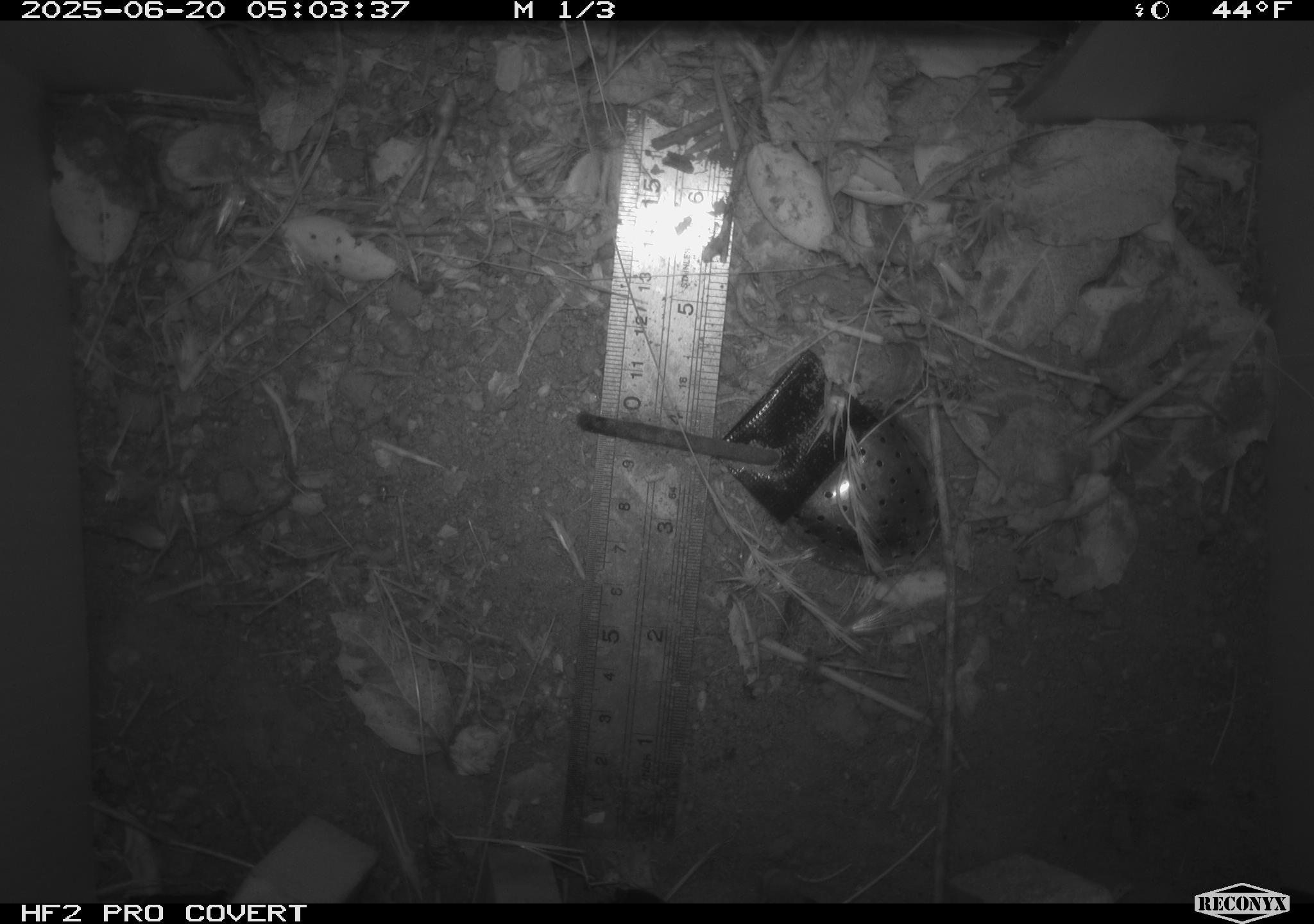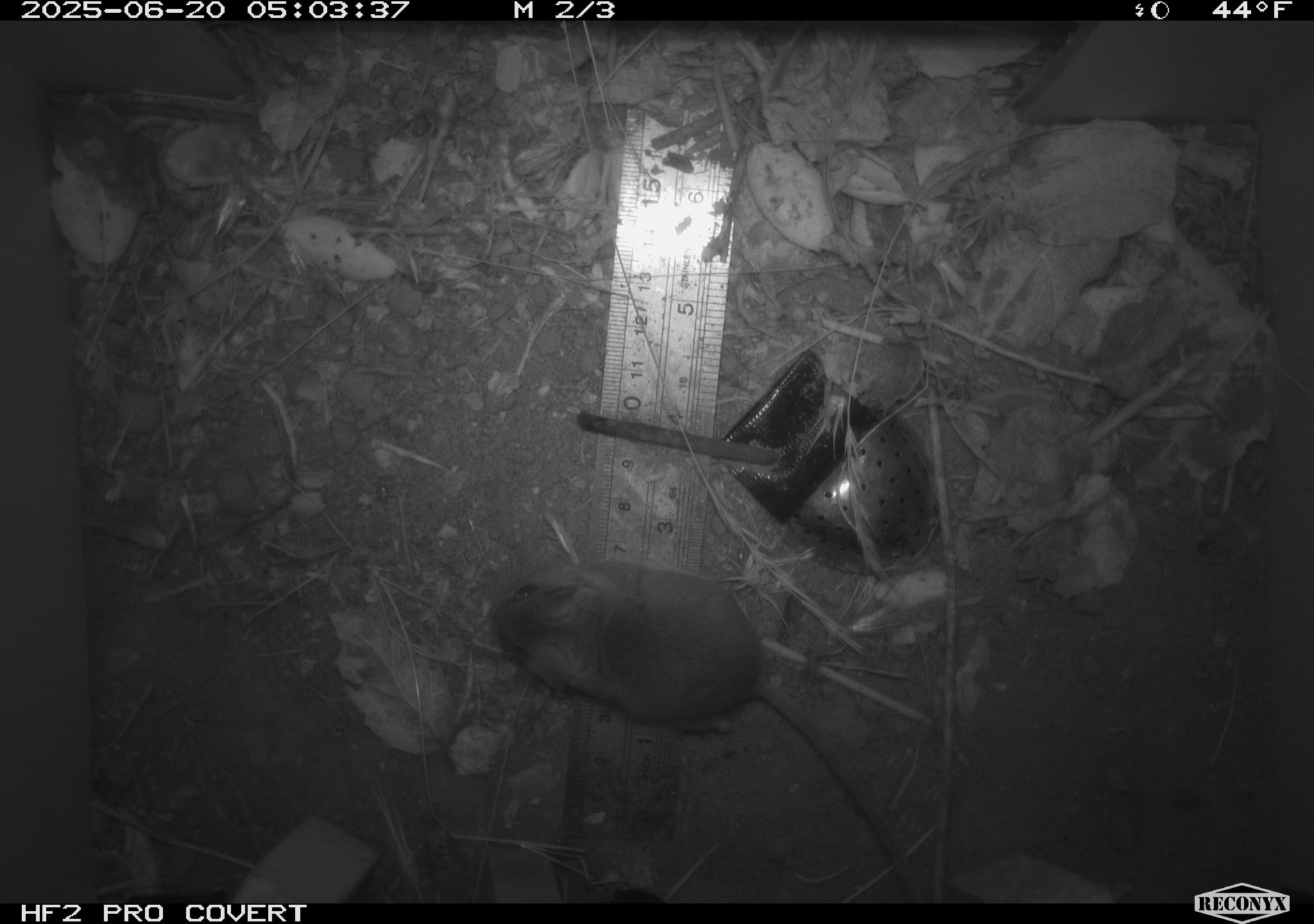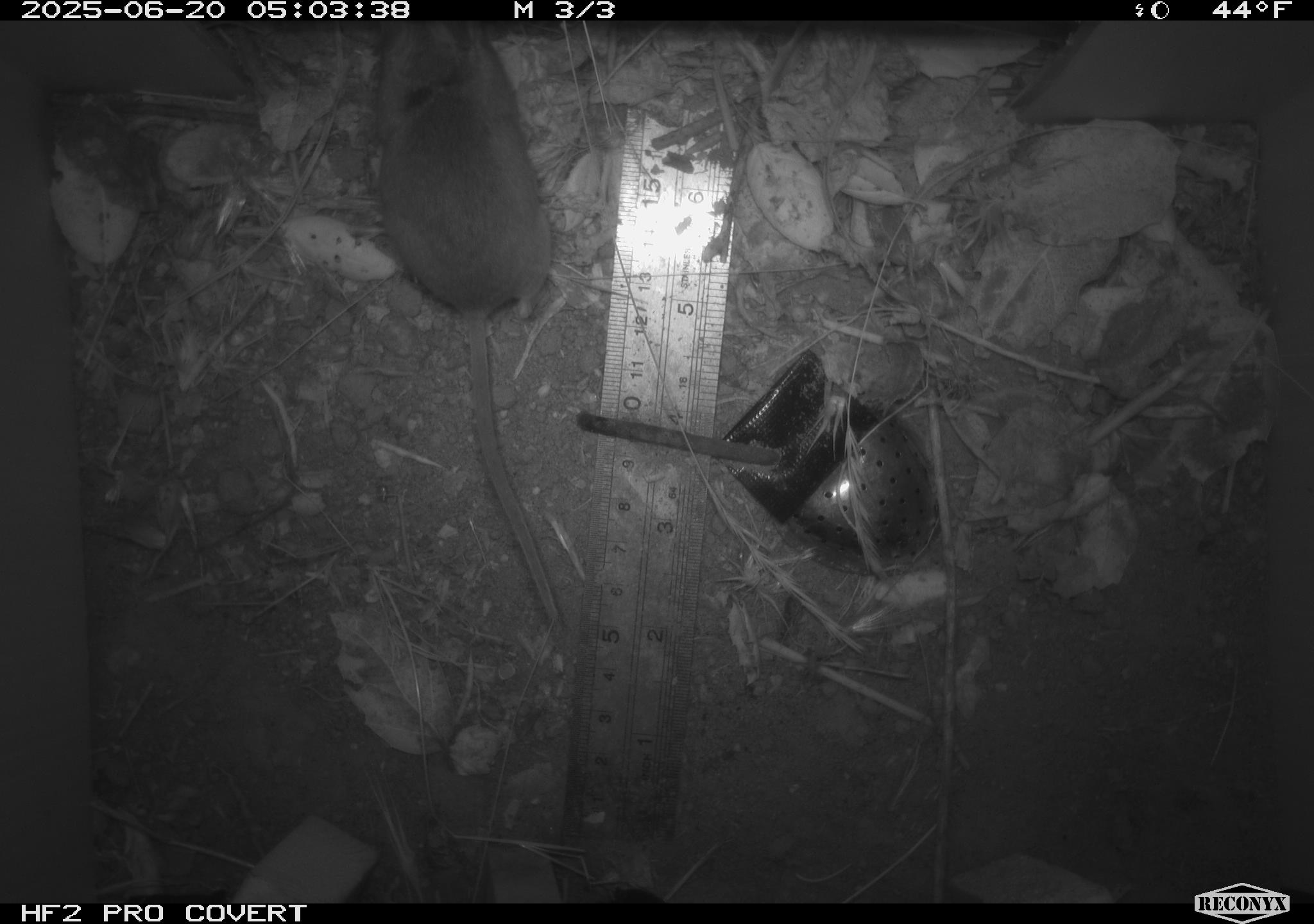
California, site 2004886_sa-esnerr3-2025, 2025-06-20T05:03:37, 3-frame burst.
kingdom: Animalia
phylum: Chordata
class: Mammalia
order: Rodentia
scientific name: Rodentia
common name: rodent